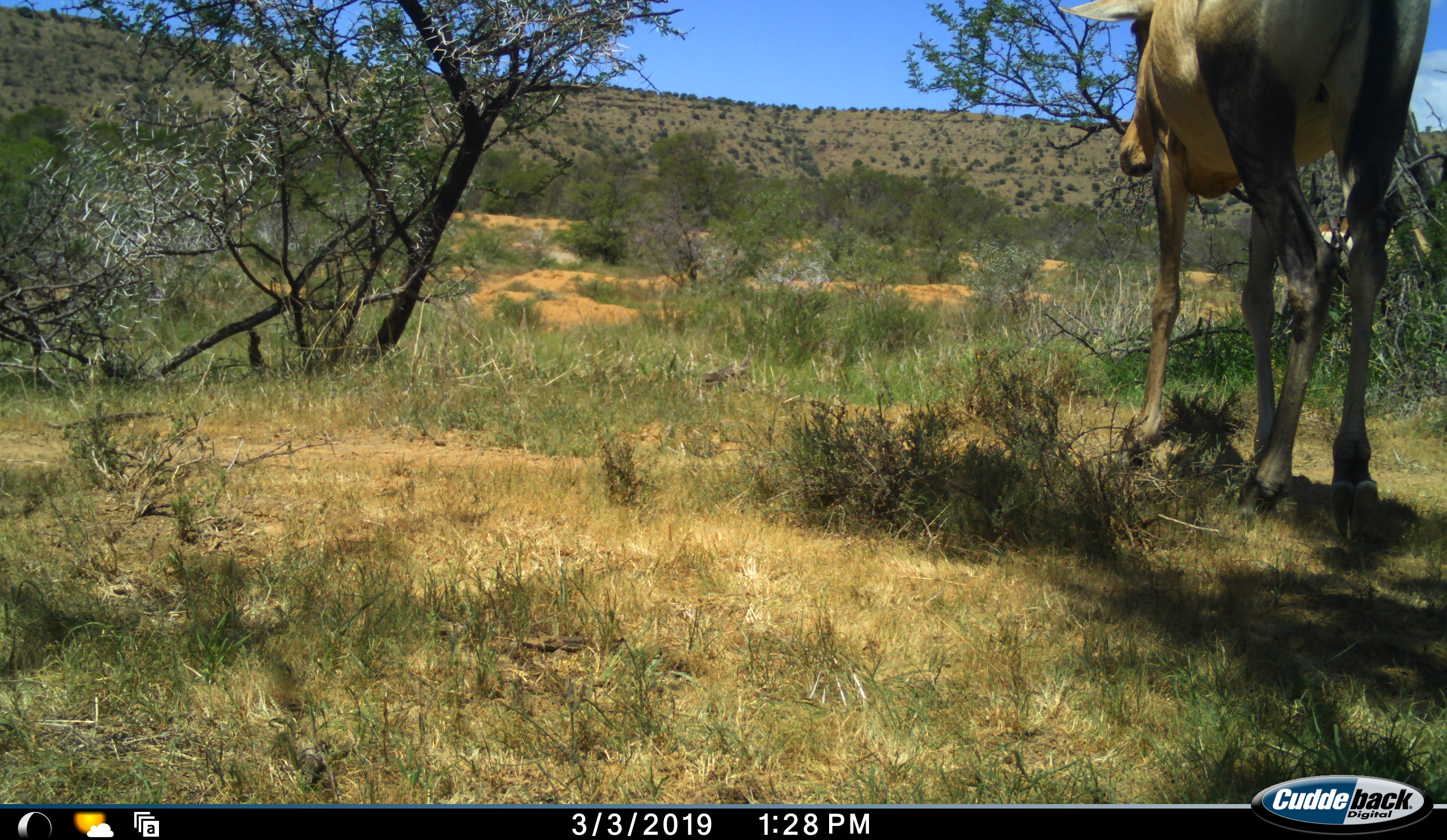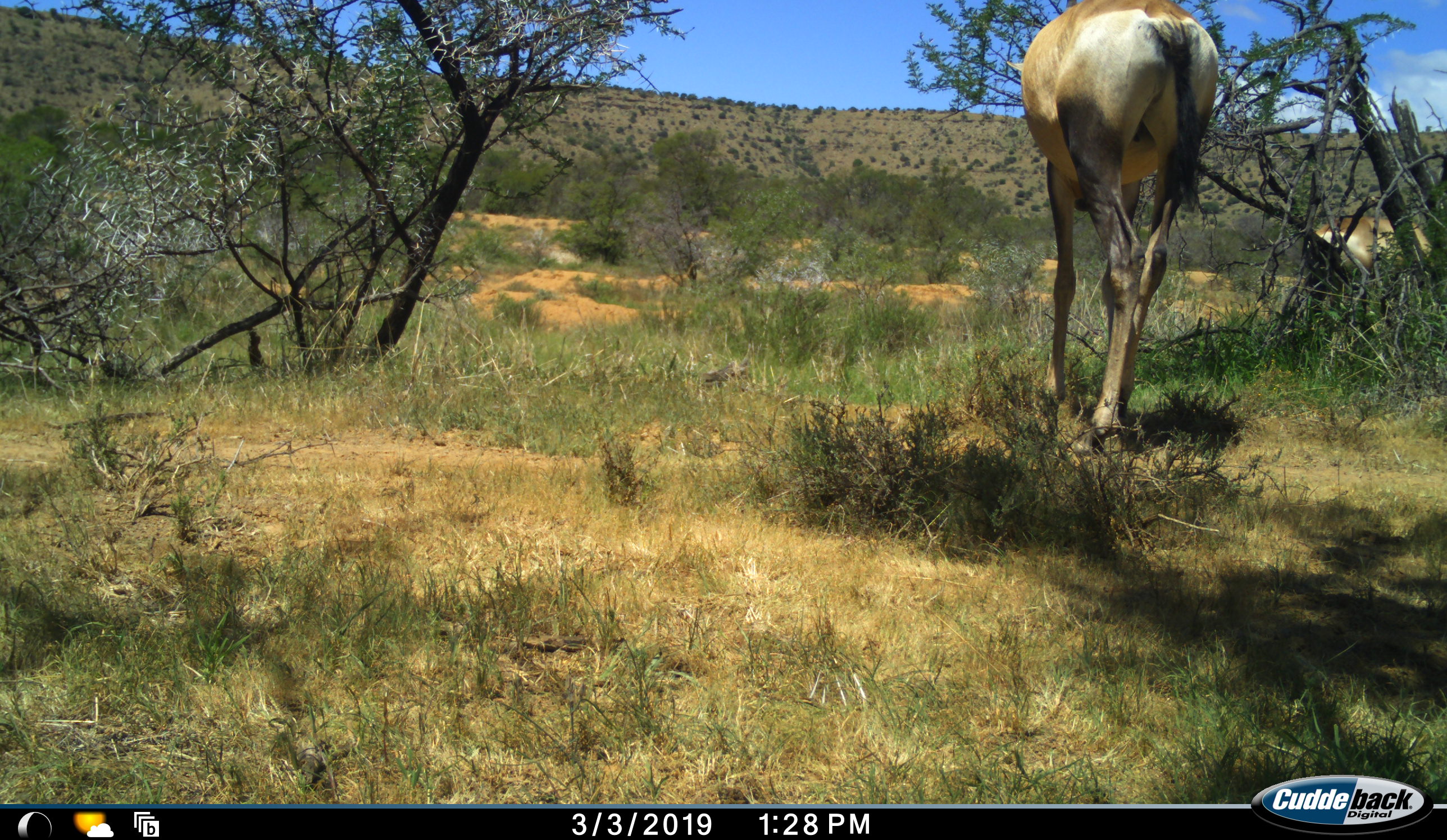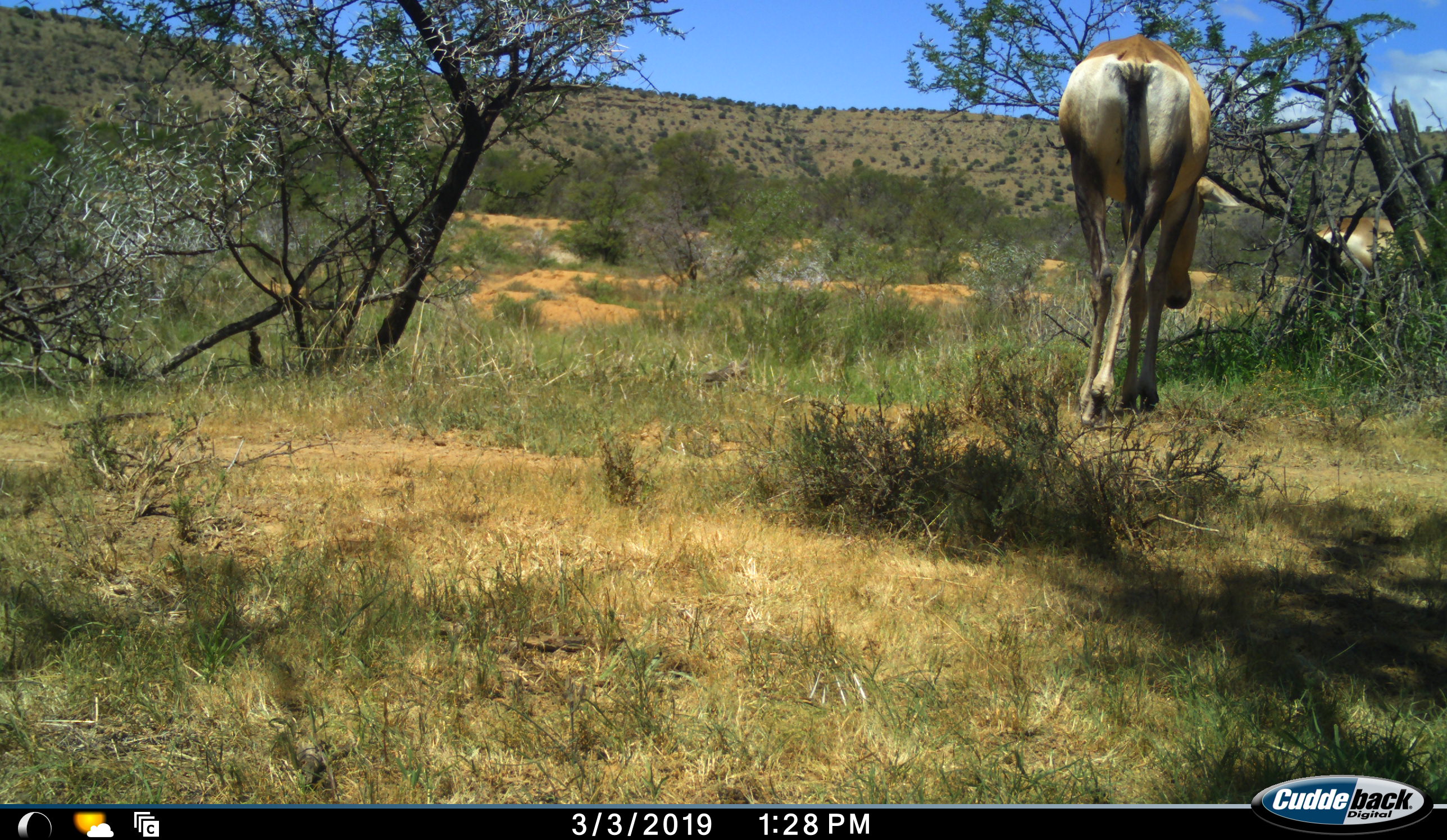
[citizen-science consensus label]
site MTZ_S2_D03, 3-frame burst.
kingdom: Animalia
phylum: Chordata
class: Mammalia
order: Artiodactyla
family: Bovidae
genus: Alcelaphus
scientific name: Alcelaphus buselaphus caama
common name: red hartebeest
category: hartebeestred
Hartebeestred (red hartebeest) (Alcelaphus buselaphus caama), count 1. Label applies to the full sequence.